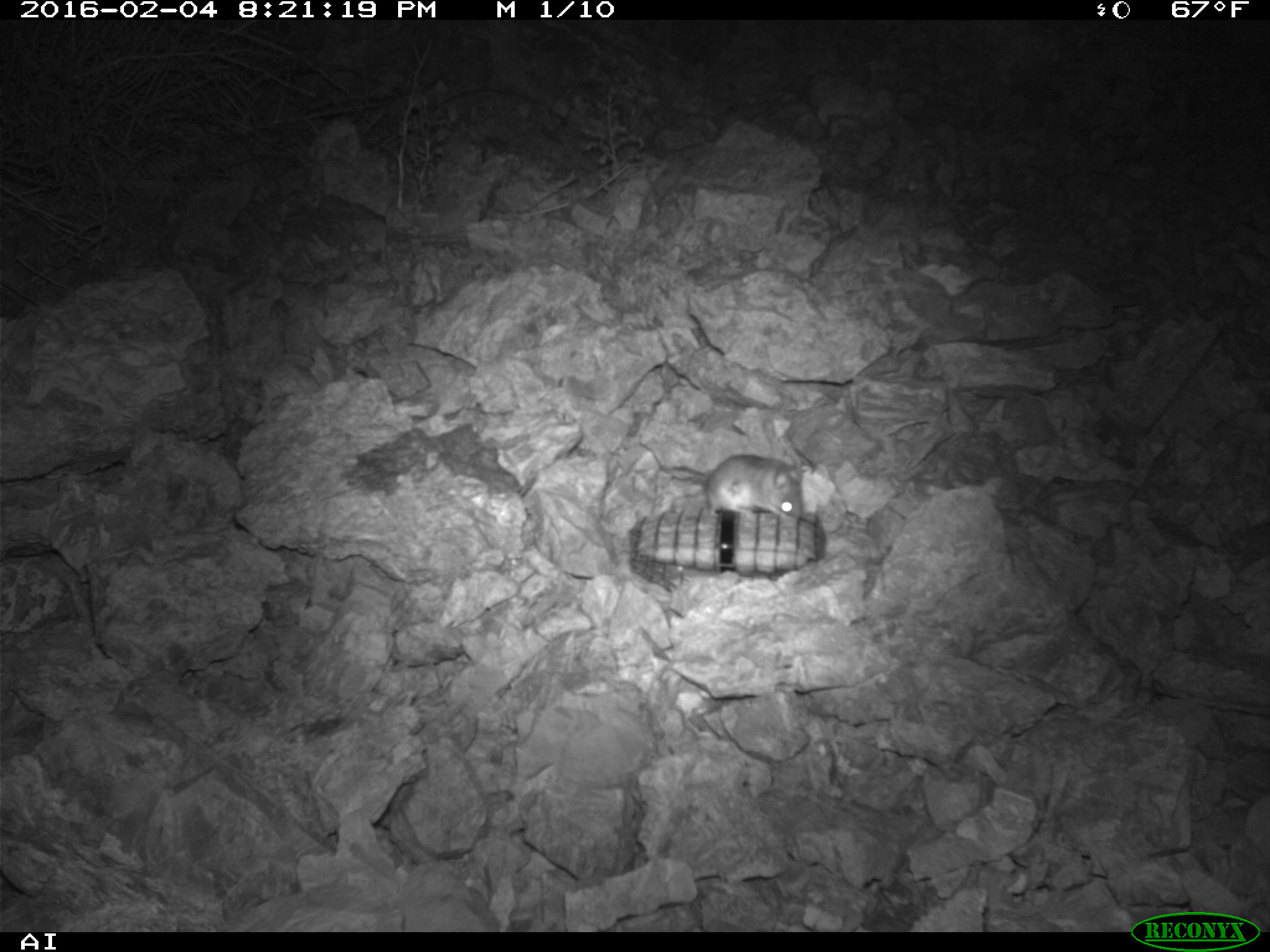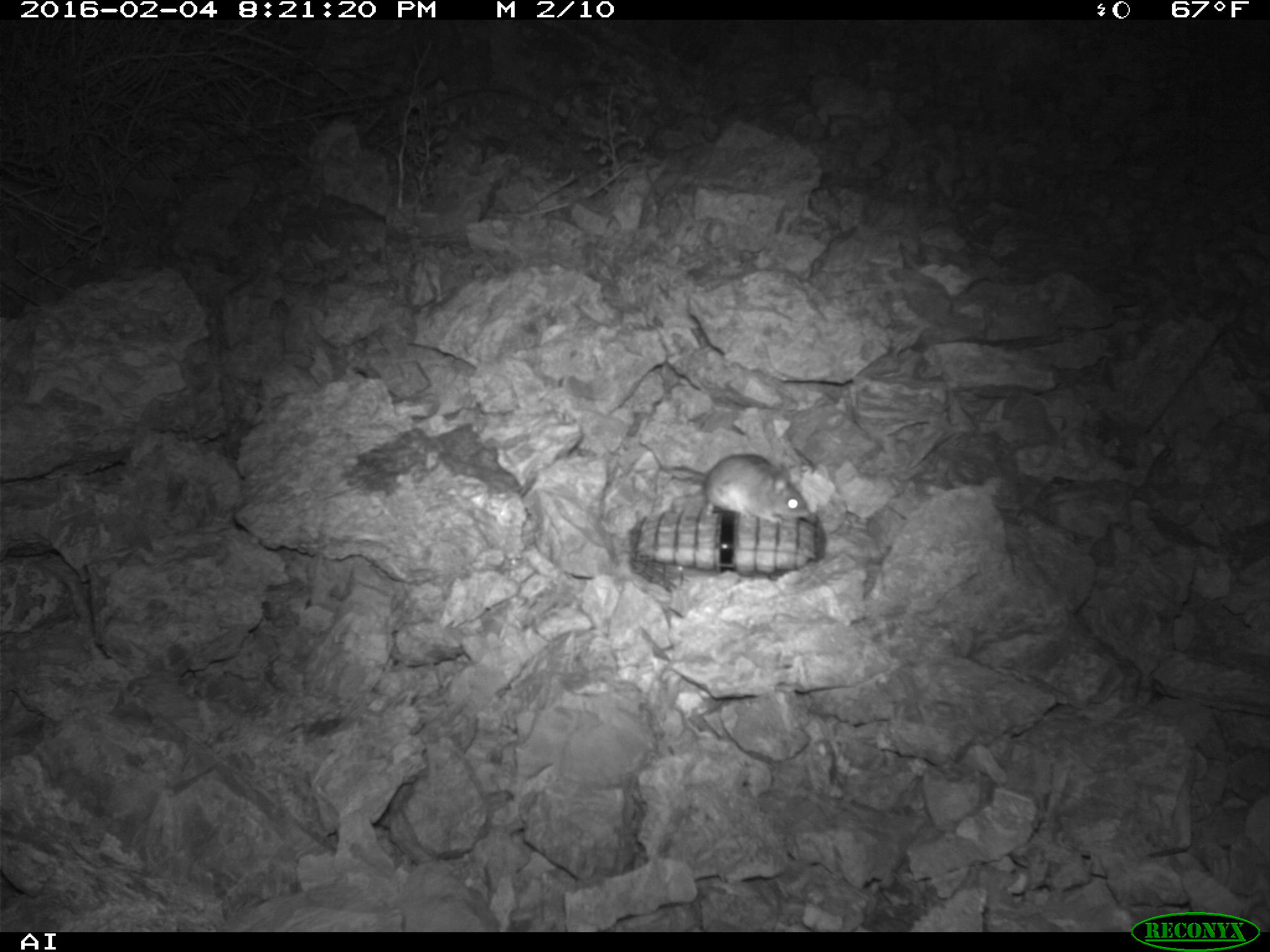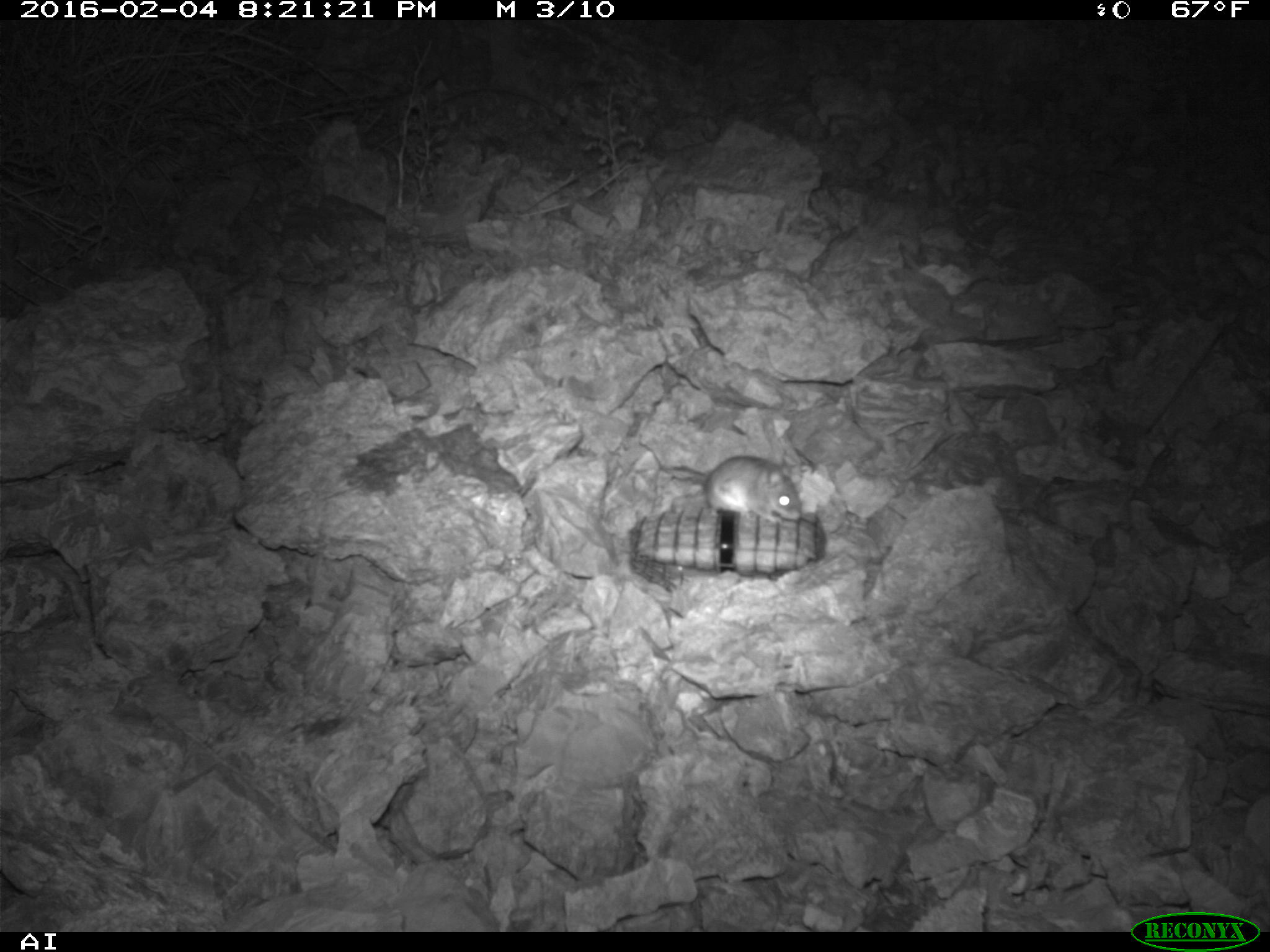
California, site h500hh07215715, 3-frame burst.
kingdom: Animalia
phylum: Chordata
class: Mammalia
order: Rodentia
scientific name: Rodentia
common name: rodent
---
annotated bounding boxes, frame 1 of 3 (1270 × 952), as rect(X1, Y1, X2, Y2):
rodent: rect(670, 454, 803, 524)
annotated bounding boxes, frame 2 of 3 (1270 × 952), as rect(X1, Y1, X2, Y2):
rodent: rect(637, 433, 811, 522)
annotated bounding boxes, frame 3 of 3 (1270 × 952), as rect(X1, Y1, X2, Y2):
rodent: rect(663, 452, 801, 525)